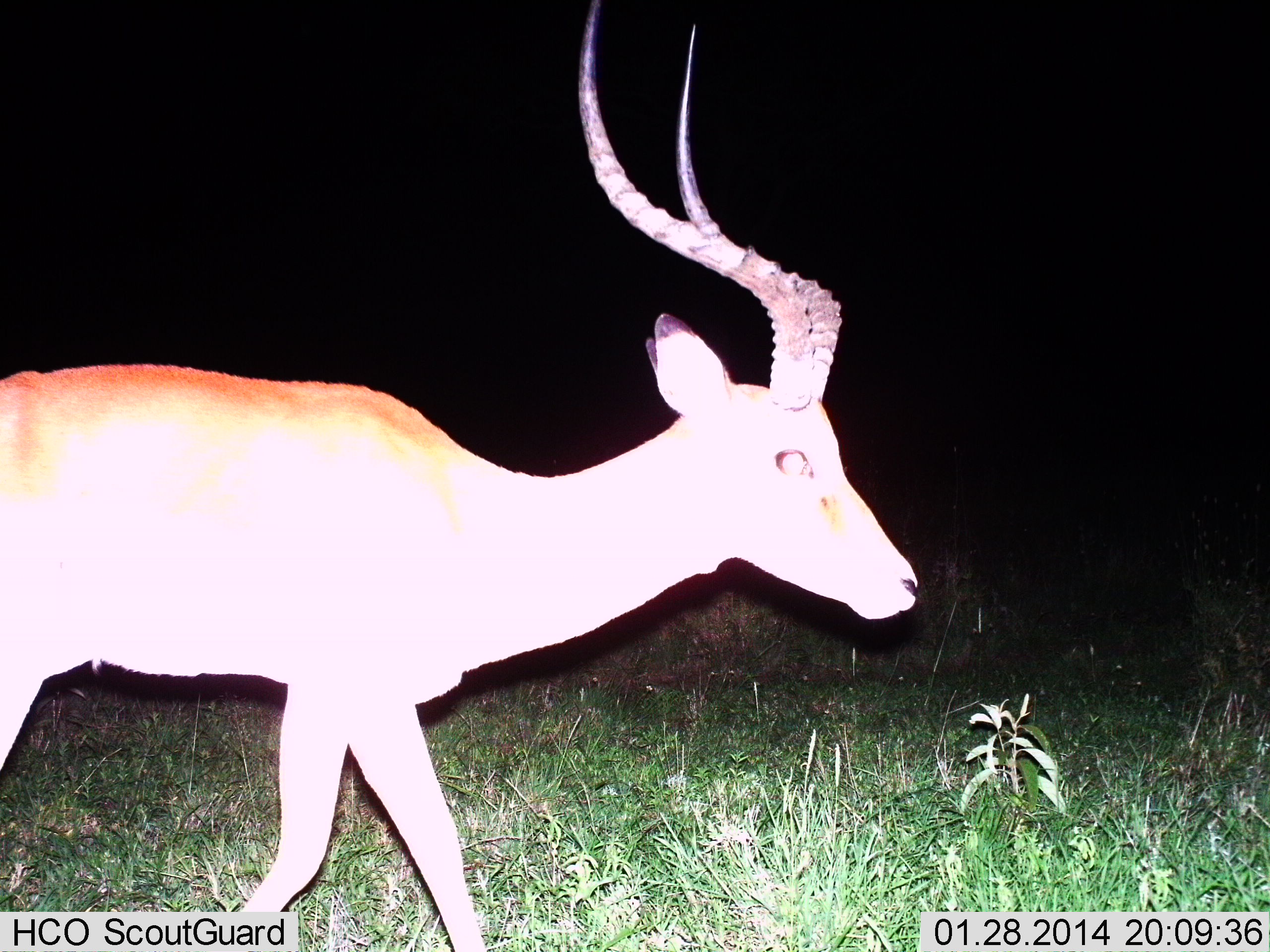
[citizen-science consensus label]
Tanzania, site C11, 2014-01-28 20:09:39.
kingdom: Animalia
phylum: Chordata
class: Mammalia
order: Artiodactyla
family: Bovidae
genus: Aepyceros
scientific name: Aepyceros melampus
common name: impala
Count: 1.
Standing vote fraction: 0%.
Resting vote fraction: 0%.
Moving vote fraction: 100%.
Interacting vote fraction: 0%.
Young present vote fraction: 0%.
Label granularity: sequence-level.